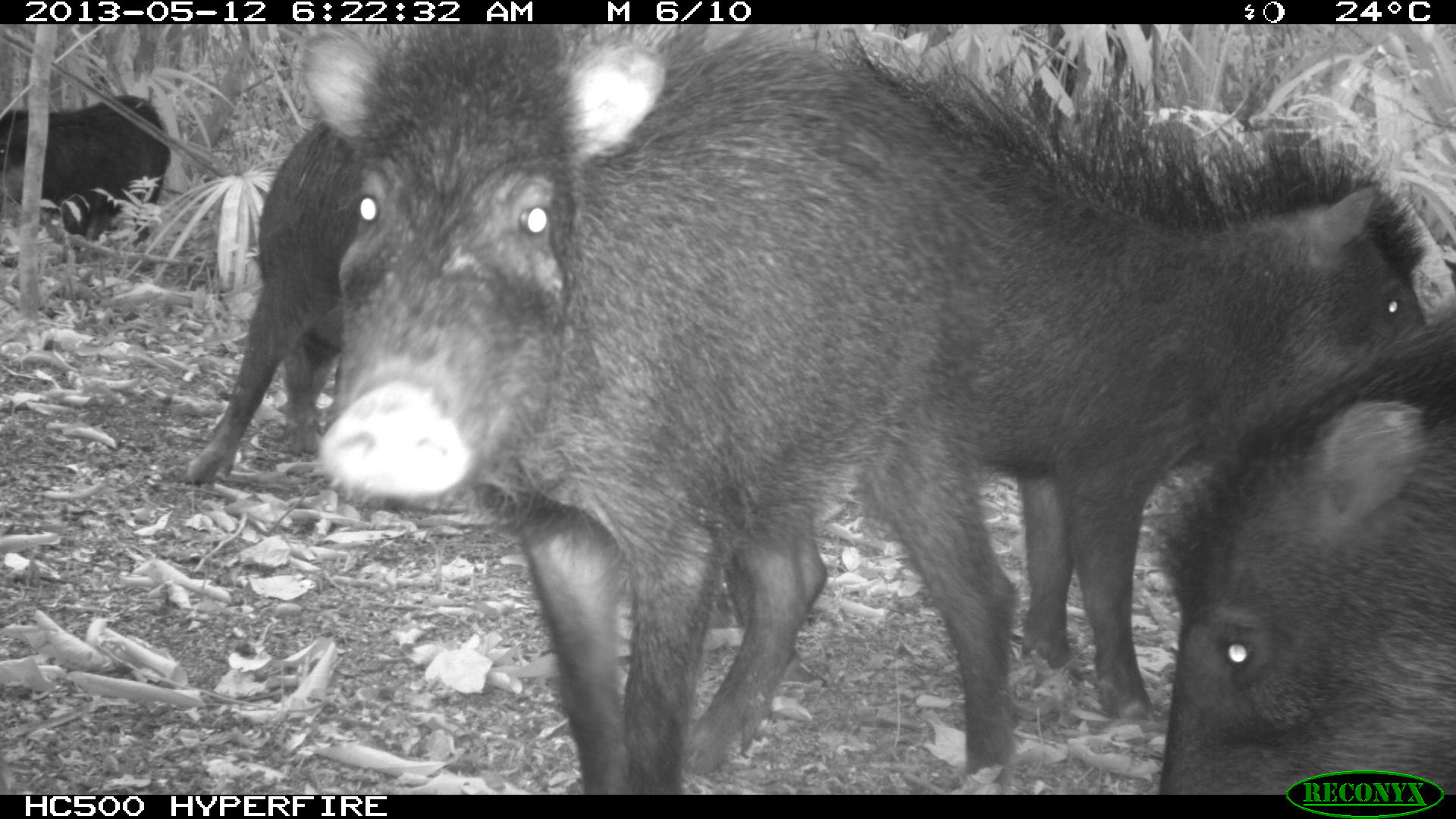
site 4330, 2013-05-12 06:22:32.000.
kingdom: Animalia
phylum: Chordata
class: Mammalia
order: Artiodactyla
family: Tayassuidae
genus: Tayassu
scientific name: Tayassu pecari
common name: white-lipped peccary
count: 5